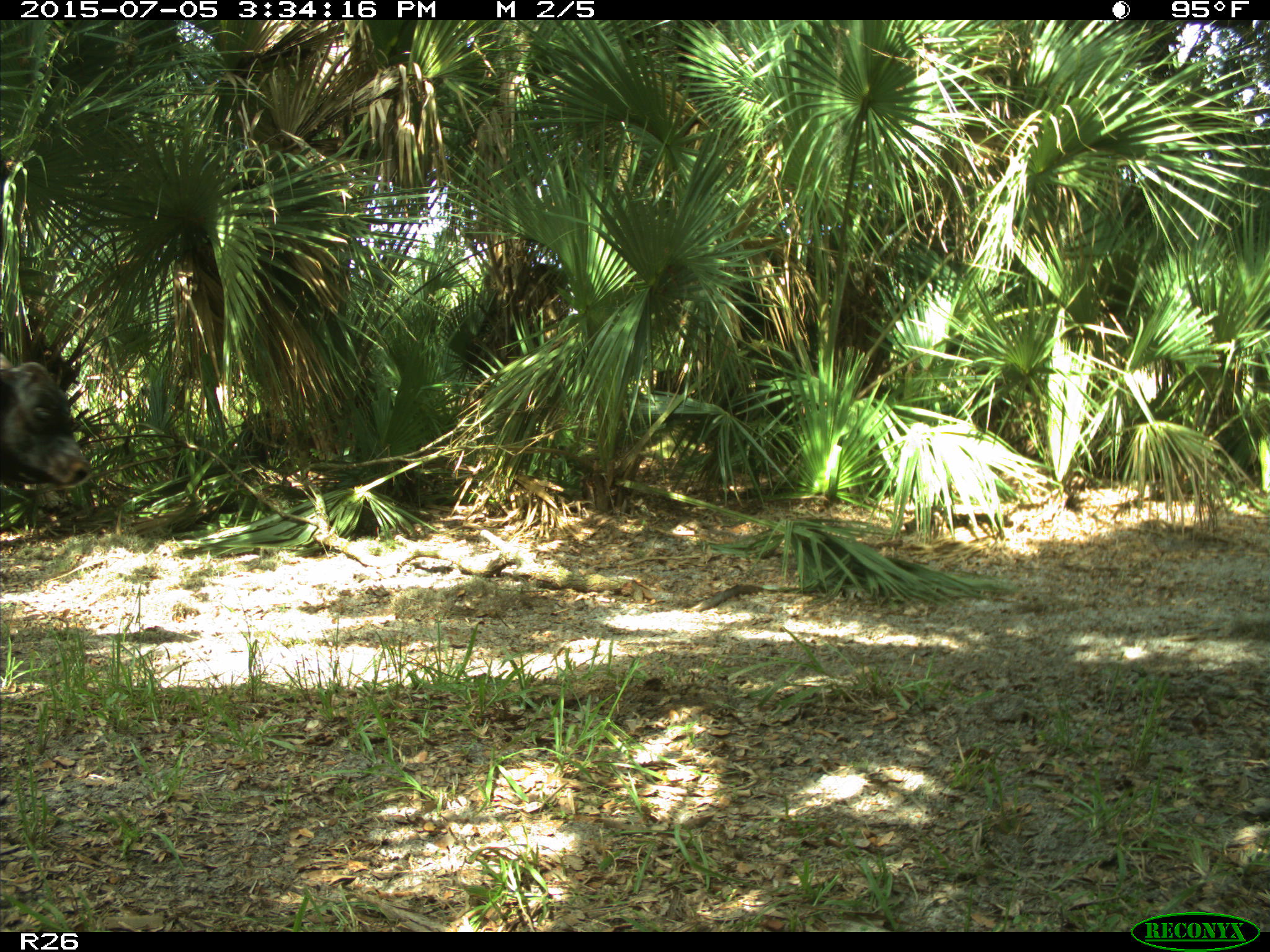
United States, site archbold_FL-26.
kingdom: Animalia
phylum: Chordata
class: Mammalia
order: Artiodactyla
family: Bovidae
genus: Bos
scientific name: Bos taurus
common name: domestic cow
Bos taurus (domestic cow).